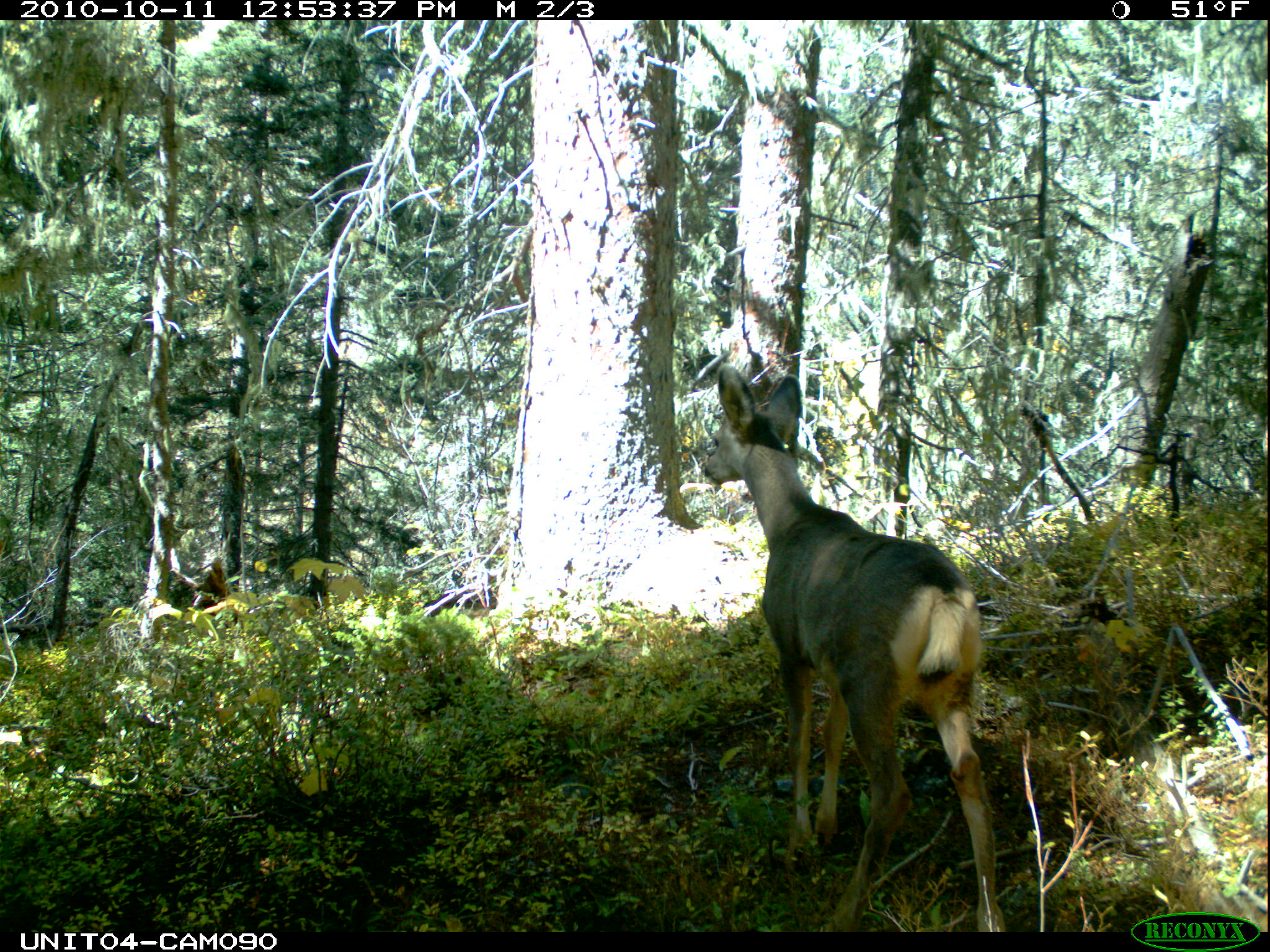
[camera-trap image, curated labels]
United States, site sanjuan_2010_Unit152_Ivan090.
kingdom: Animalia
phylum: Chordata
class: Mammalia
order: Artiodactyla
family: Cervidae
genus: Odocoileus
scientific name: Odocoileus hemionus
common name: mule deer